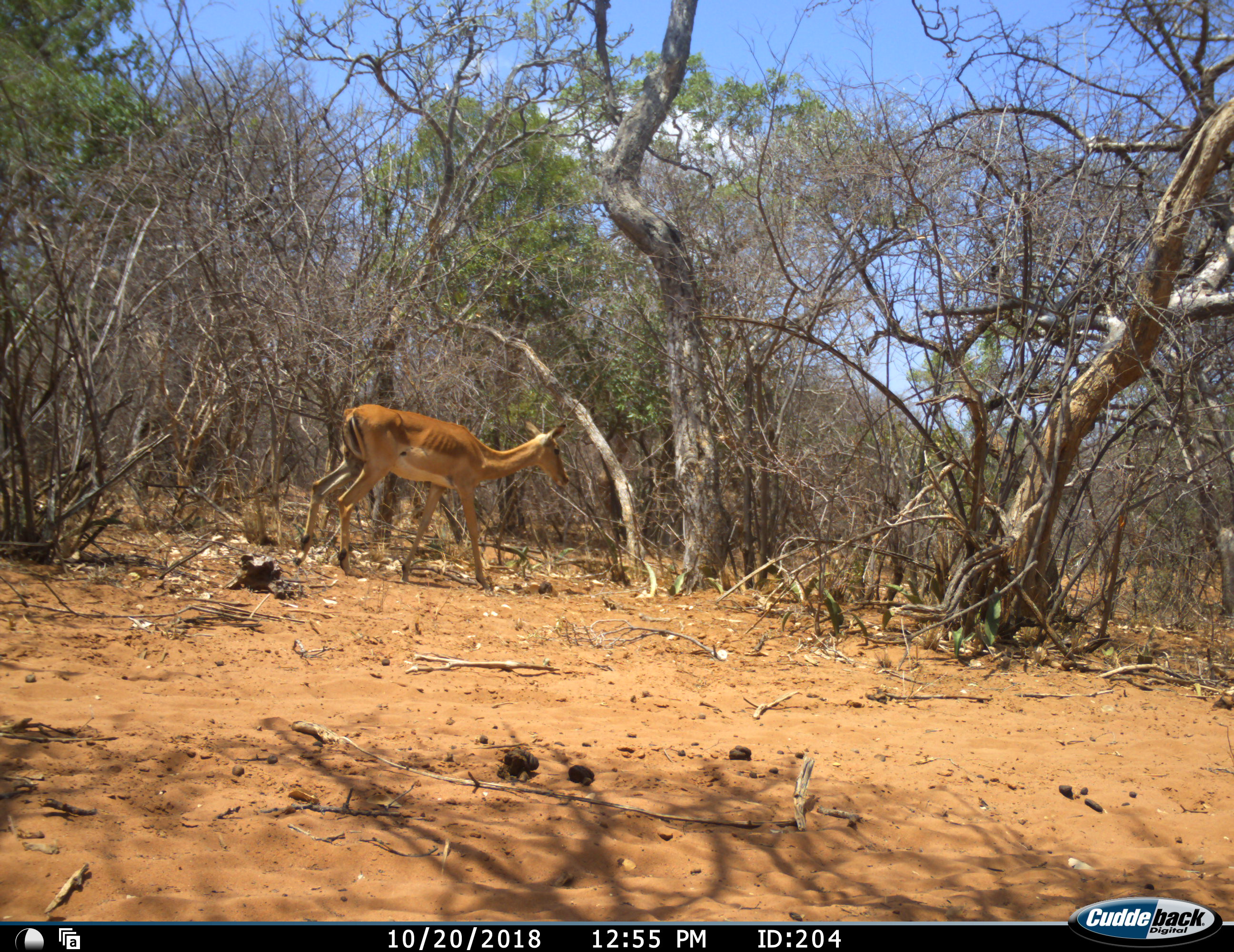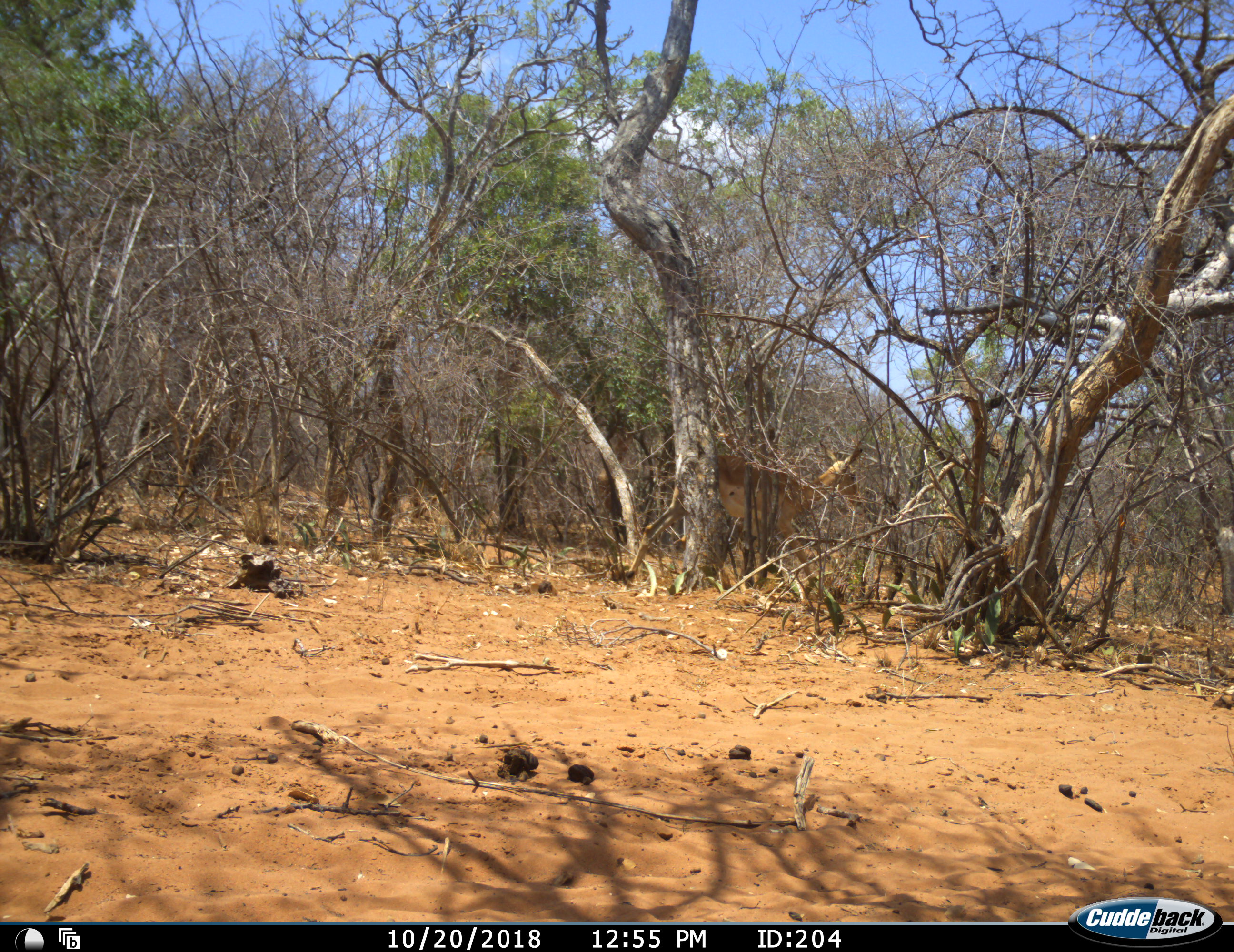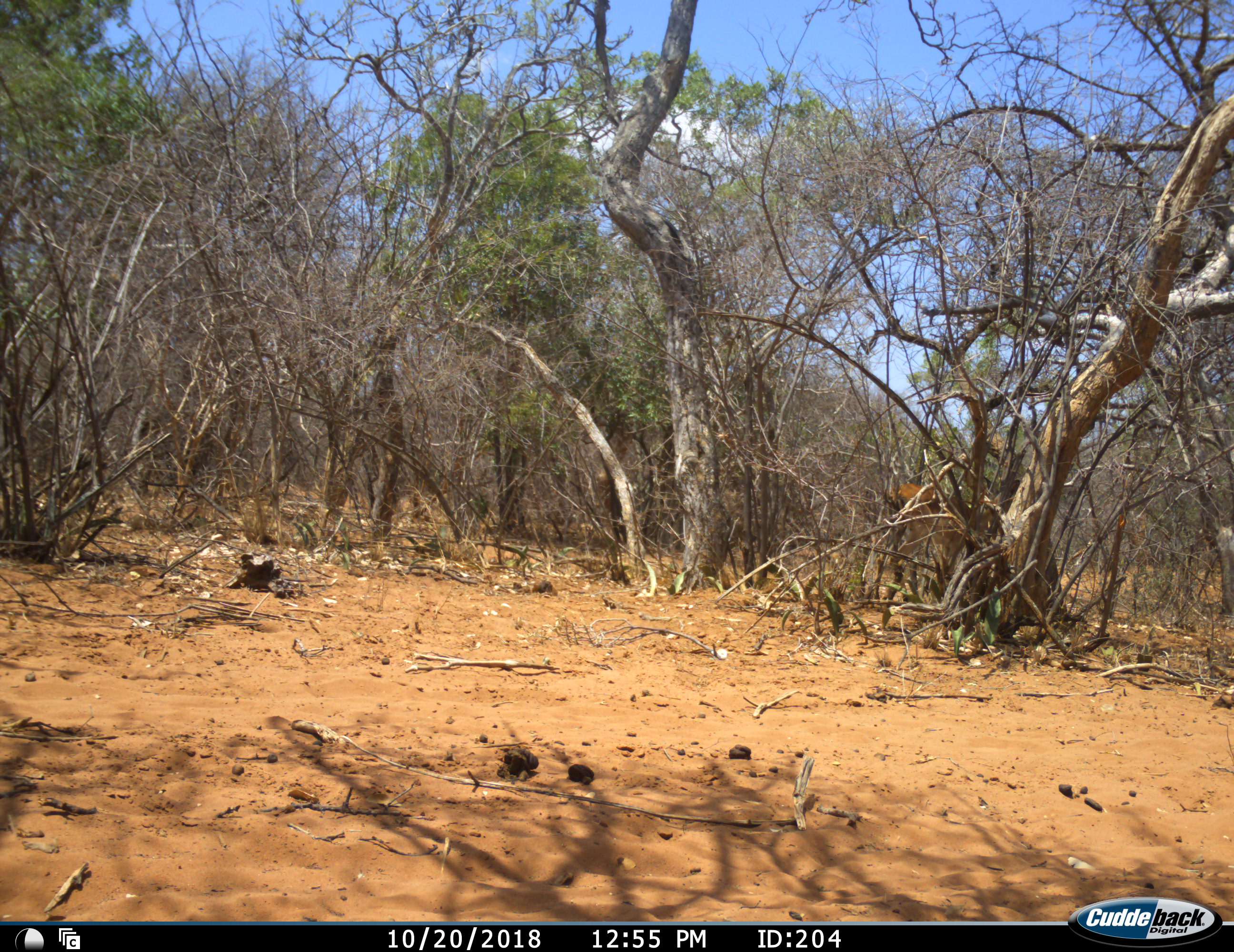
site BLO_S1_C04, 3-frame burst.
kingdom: Animalia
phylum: Chordata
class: Mammalia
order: Artiodactyla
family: Bovidae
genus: Aepyceros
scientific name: Aepyceros melampus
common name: impala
Impala (Aepyceros melampus), count 1. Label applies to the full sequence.